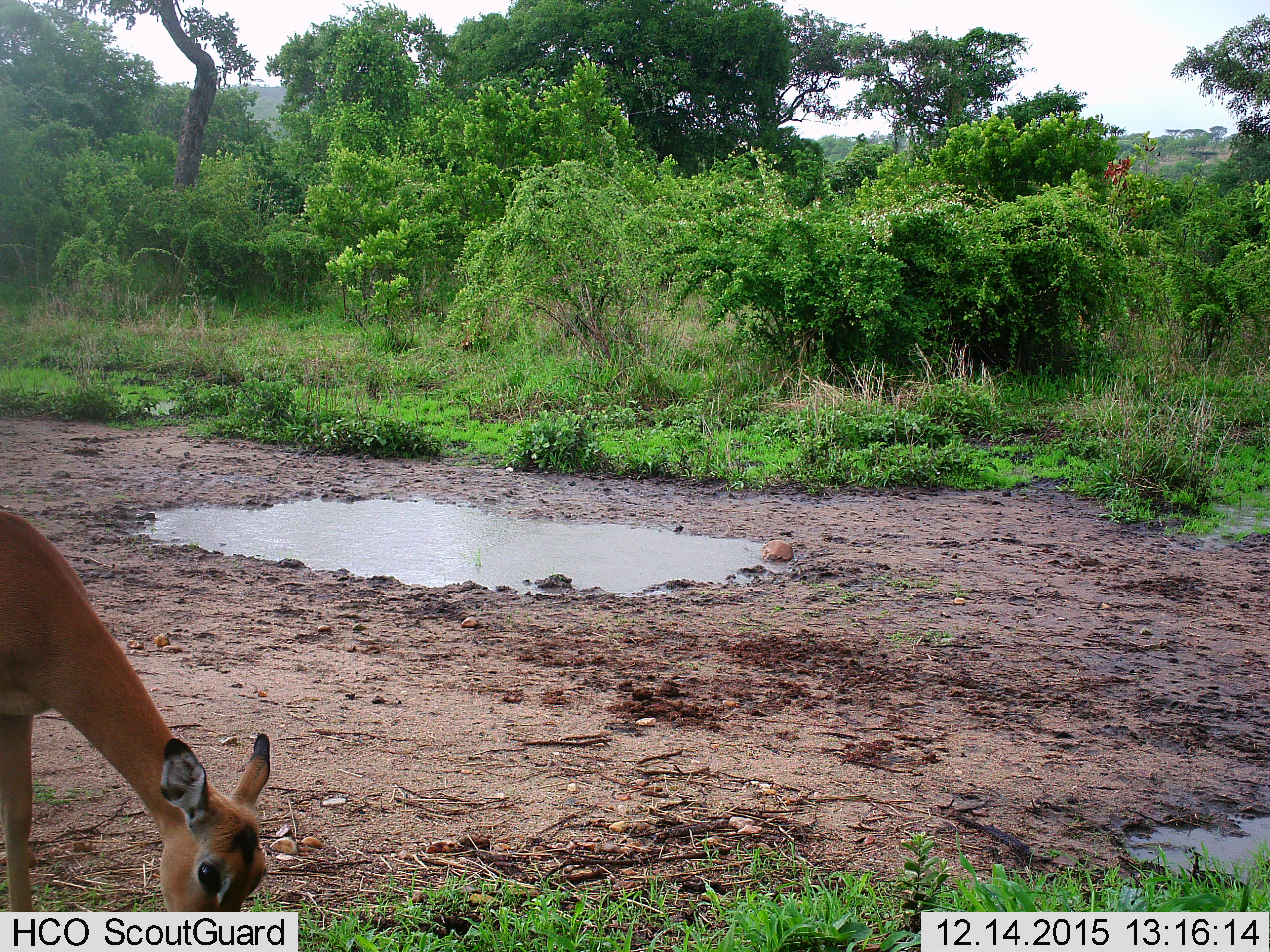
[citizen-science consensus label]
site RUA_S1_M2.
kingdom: Animalia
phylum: Chordata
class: Mammalia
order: Artiodactyla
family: Bovidae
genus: Aepyceros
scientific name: Aepyceros melampus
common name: impala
Impala (Aepyceros melampus), count 1. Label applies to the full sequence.